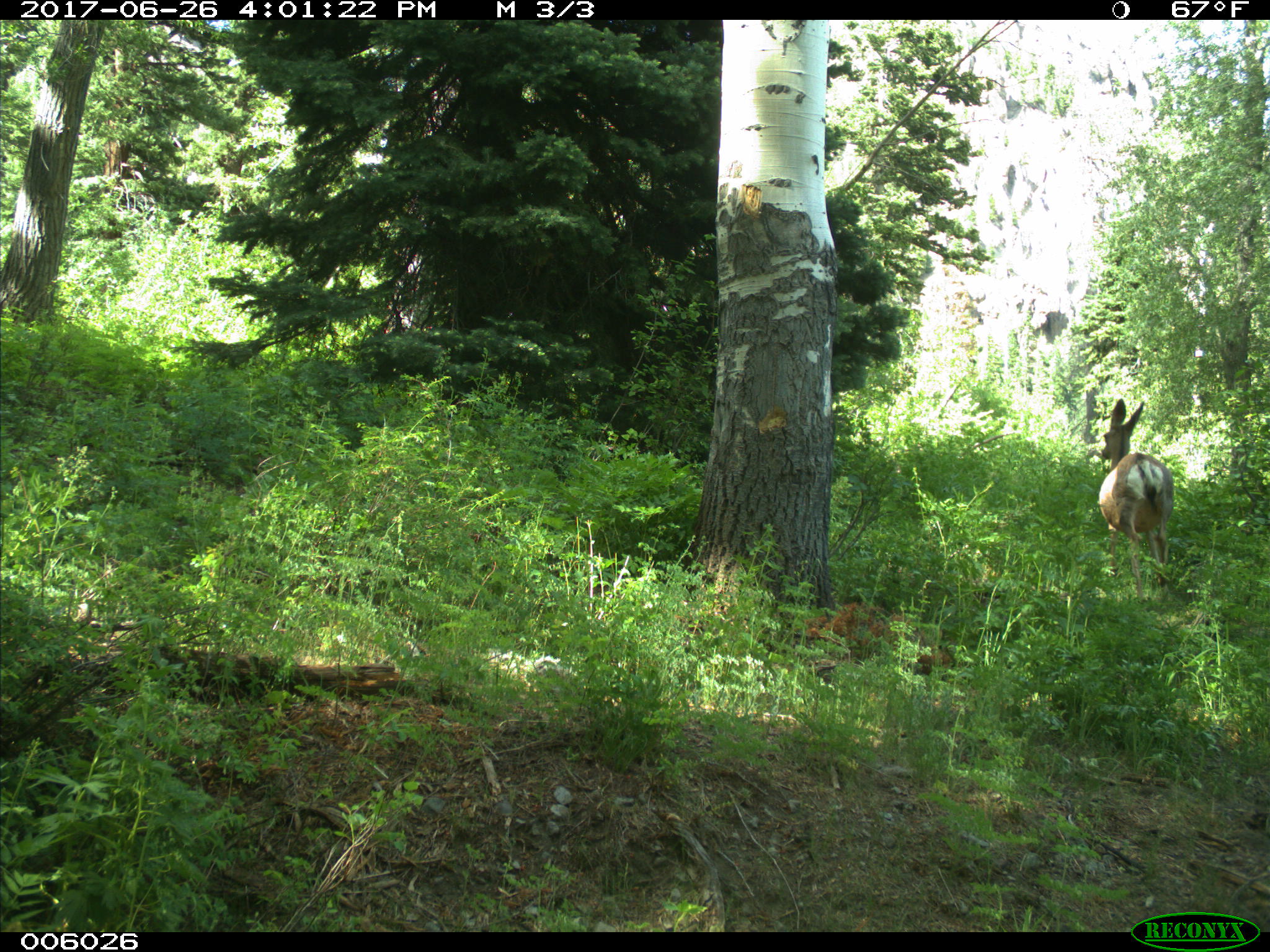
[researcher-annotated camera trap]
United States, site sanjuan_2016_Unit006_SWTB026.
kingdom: Animalia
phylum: Chordata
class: Mammalia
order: Artiodactyla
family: Cervidae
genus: Odocoileus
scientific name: Odocoileus hemionus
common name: mule deer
Odocoileus hemionus (mule deer).